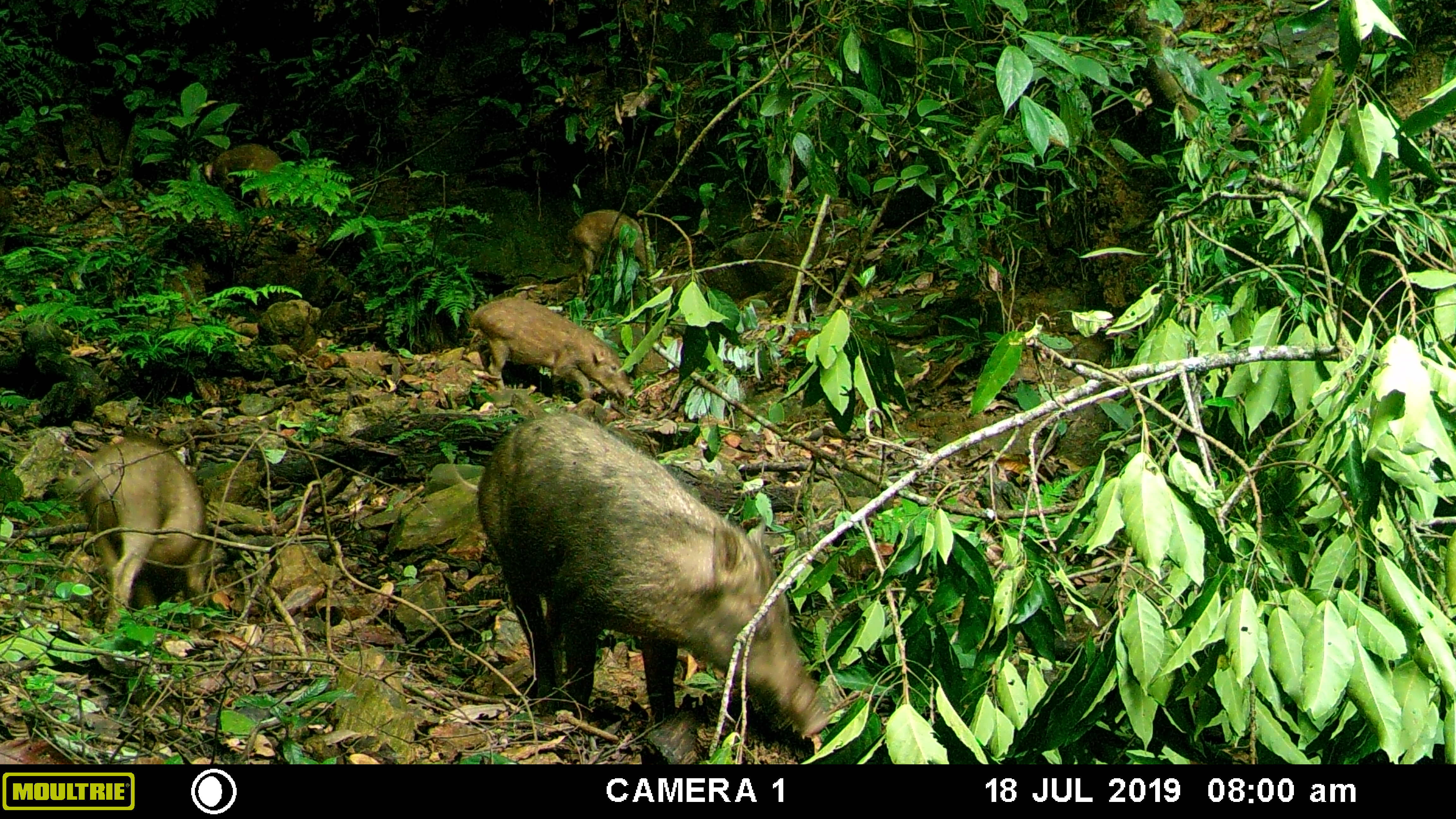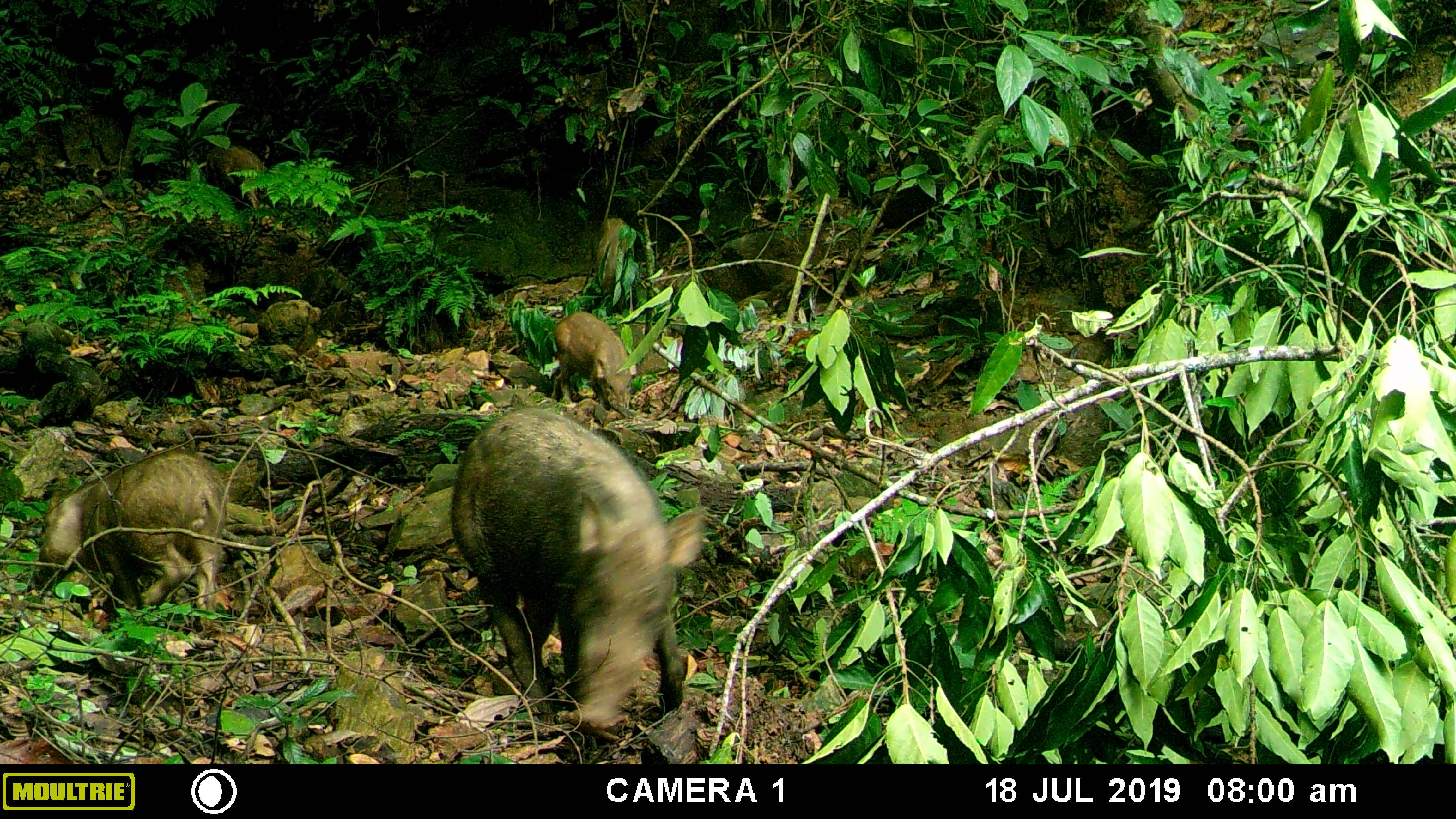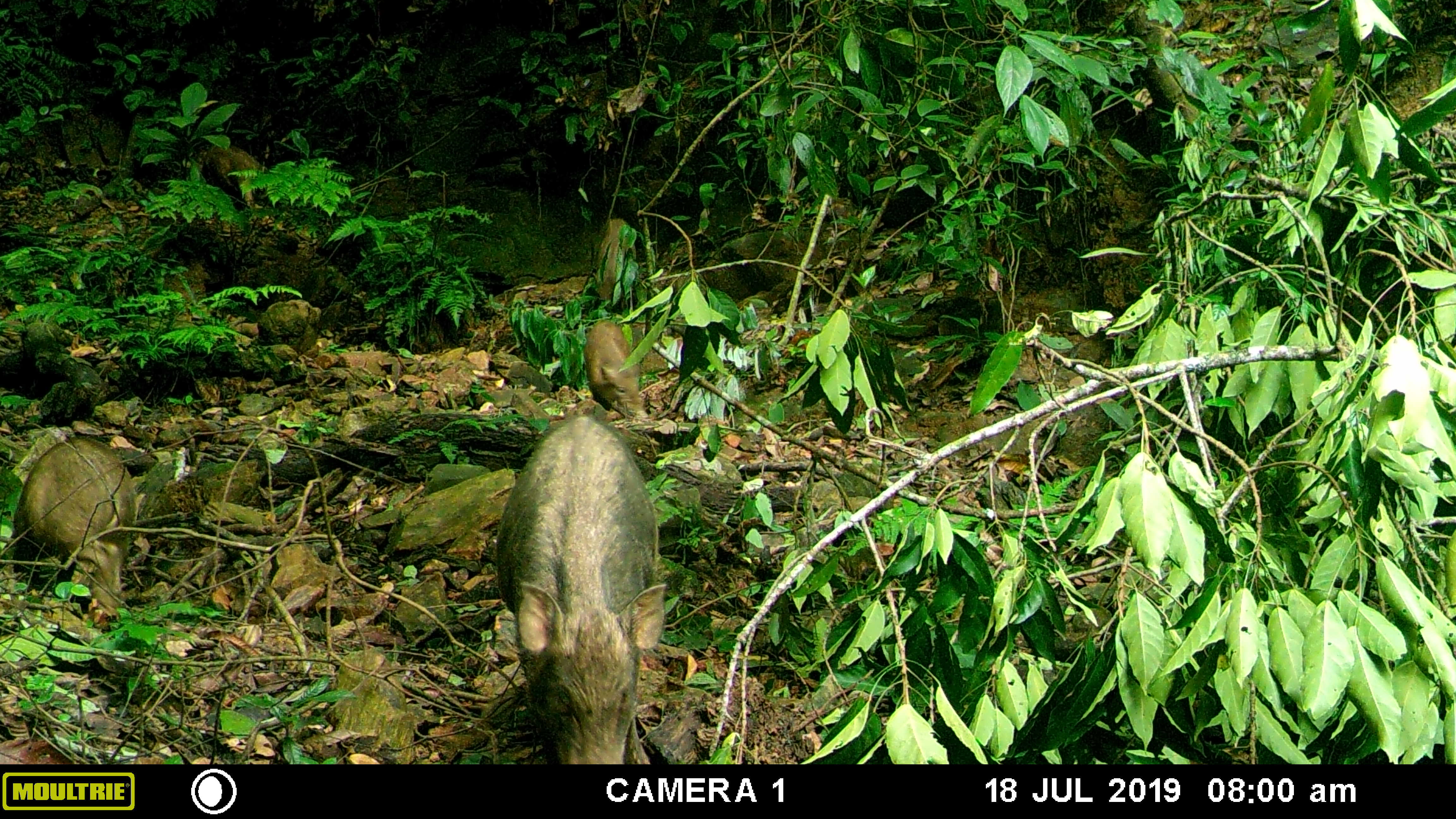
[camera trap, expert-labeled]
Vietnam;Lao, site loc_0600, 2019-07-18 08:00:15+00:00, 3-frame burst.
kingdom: Animalia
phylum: Chordata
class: Mammalia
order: Artiodactyla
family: Suidae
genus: Sus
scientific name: Sus scrofa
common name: eurasian wild pig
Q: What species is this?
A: Eurasian wild pig (Sus scrofa).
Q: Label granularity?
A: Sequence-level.